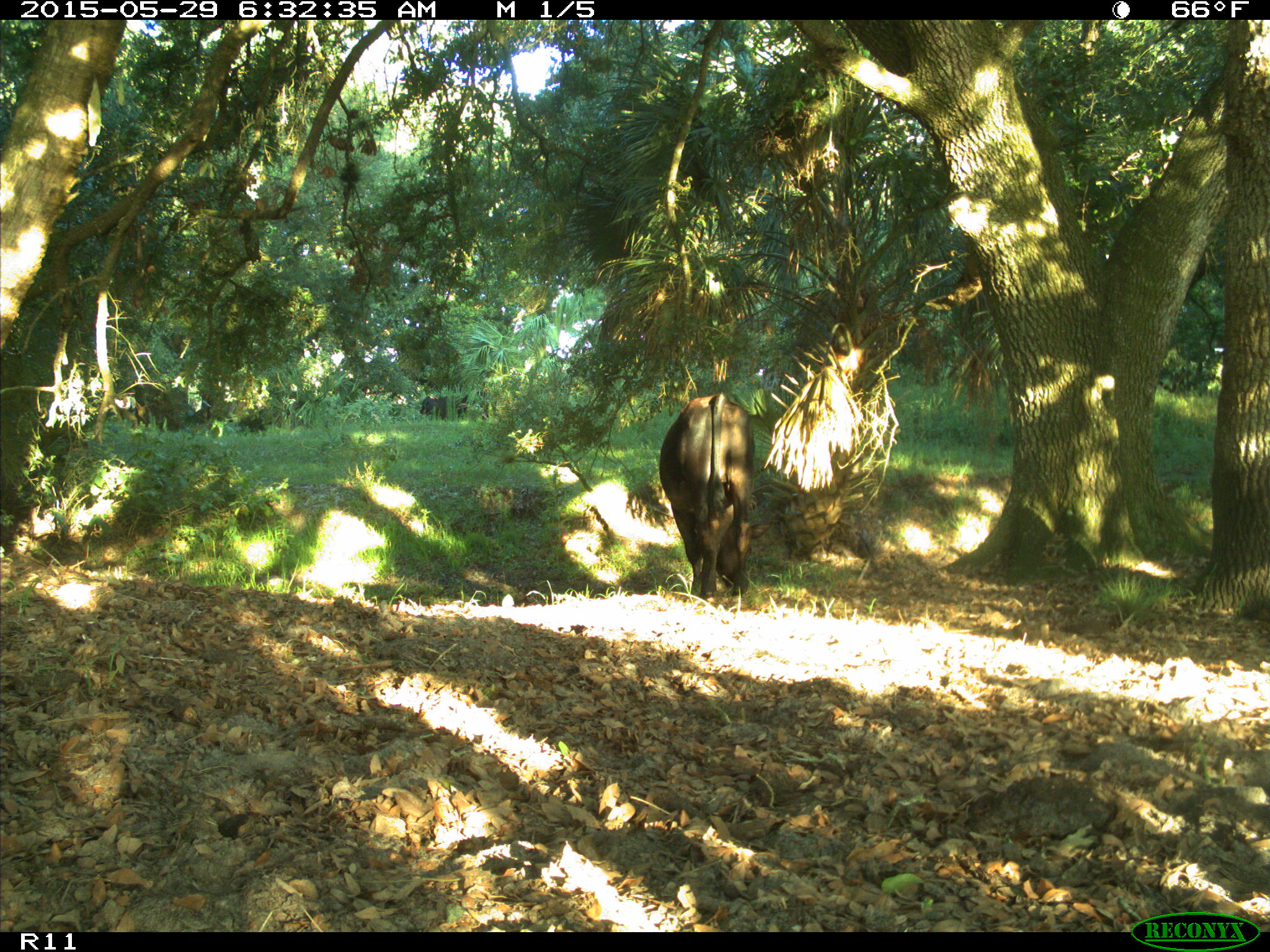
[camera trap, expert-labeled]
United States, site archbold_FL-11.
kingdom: Animalia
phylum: Chordata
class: Mammalia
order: Artiodactyla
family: Bovidae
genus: Bos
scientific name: Bos taurus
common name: domestic cow